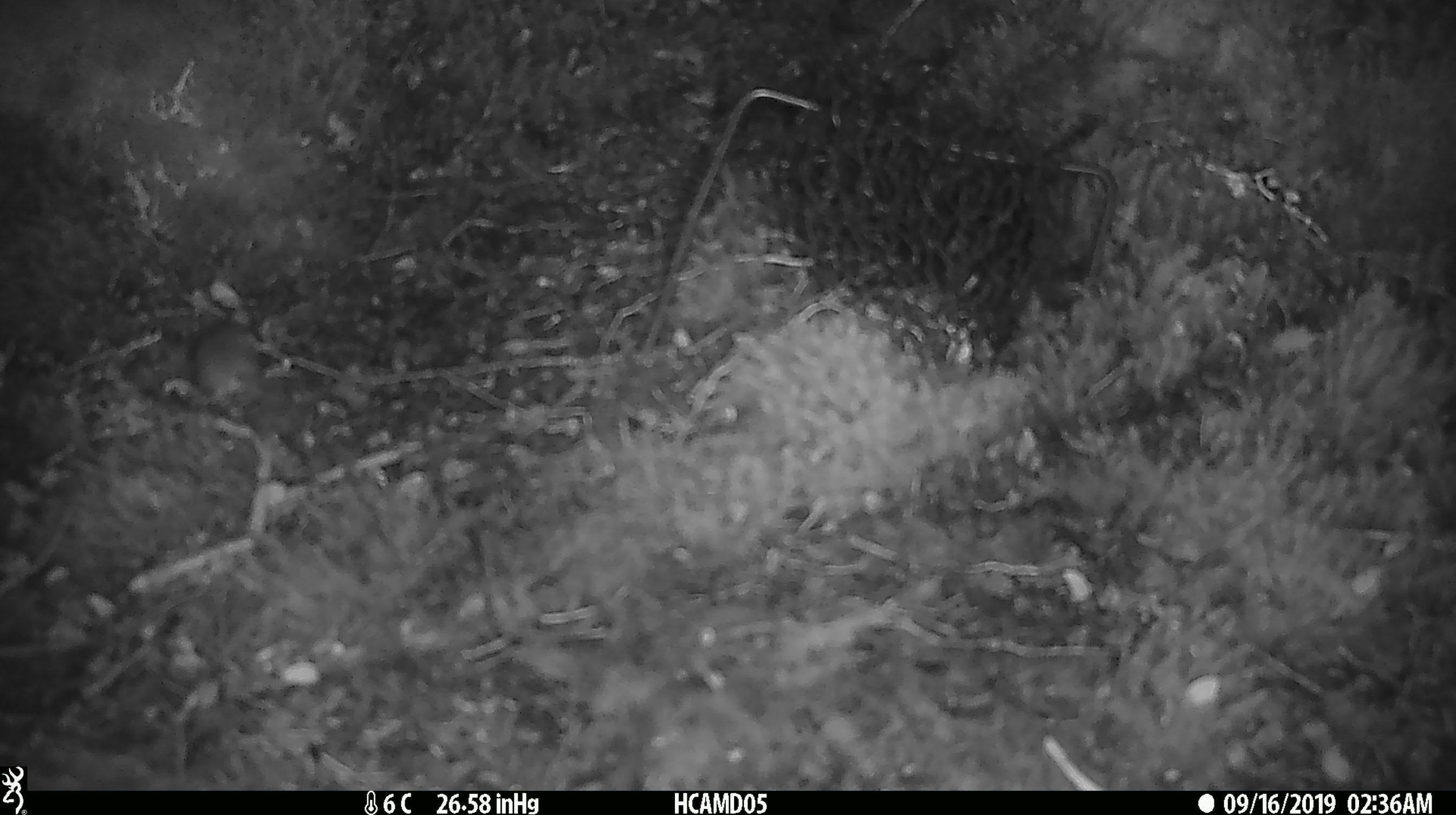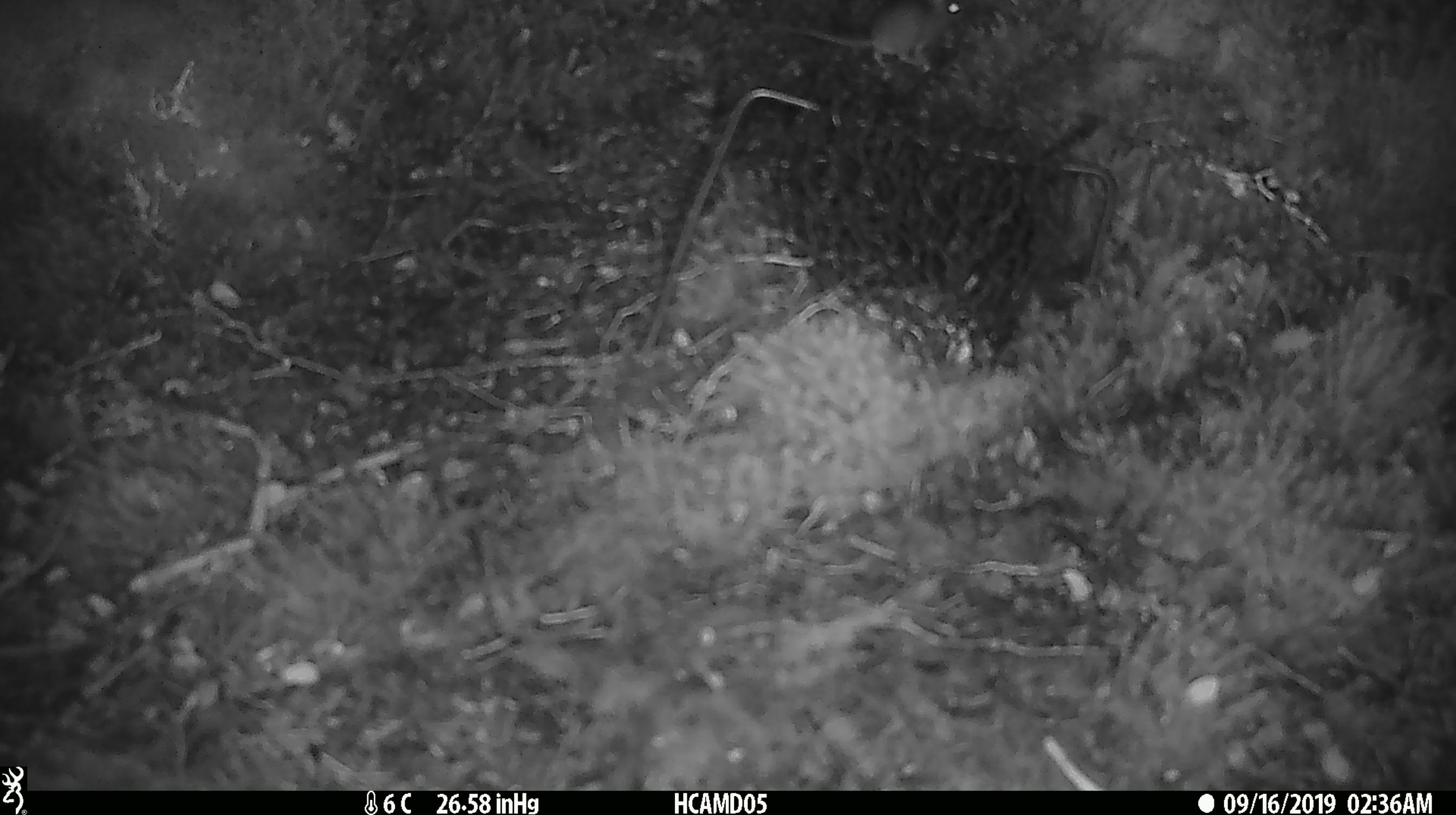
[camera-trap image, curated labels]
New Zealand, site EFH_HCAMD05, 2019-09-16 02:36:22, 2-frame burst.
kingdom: Animalia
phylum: Chordata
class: Mammalia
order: Rodentia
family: Muridae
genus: Mus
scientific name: Mus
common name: mouse